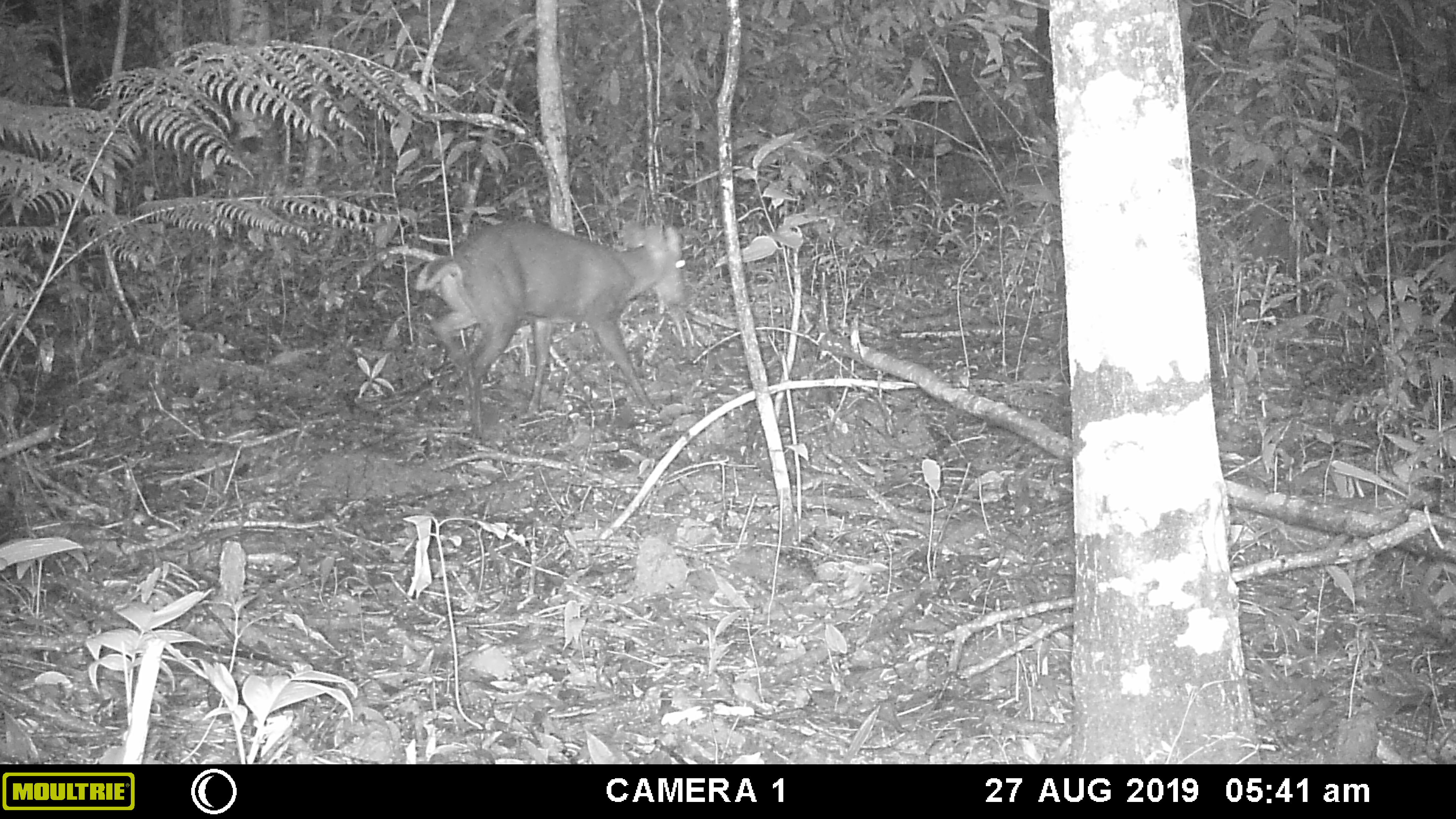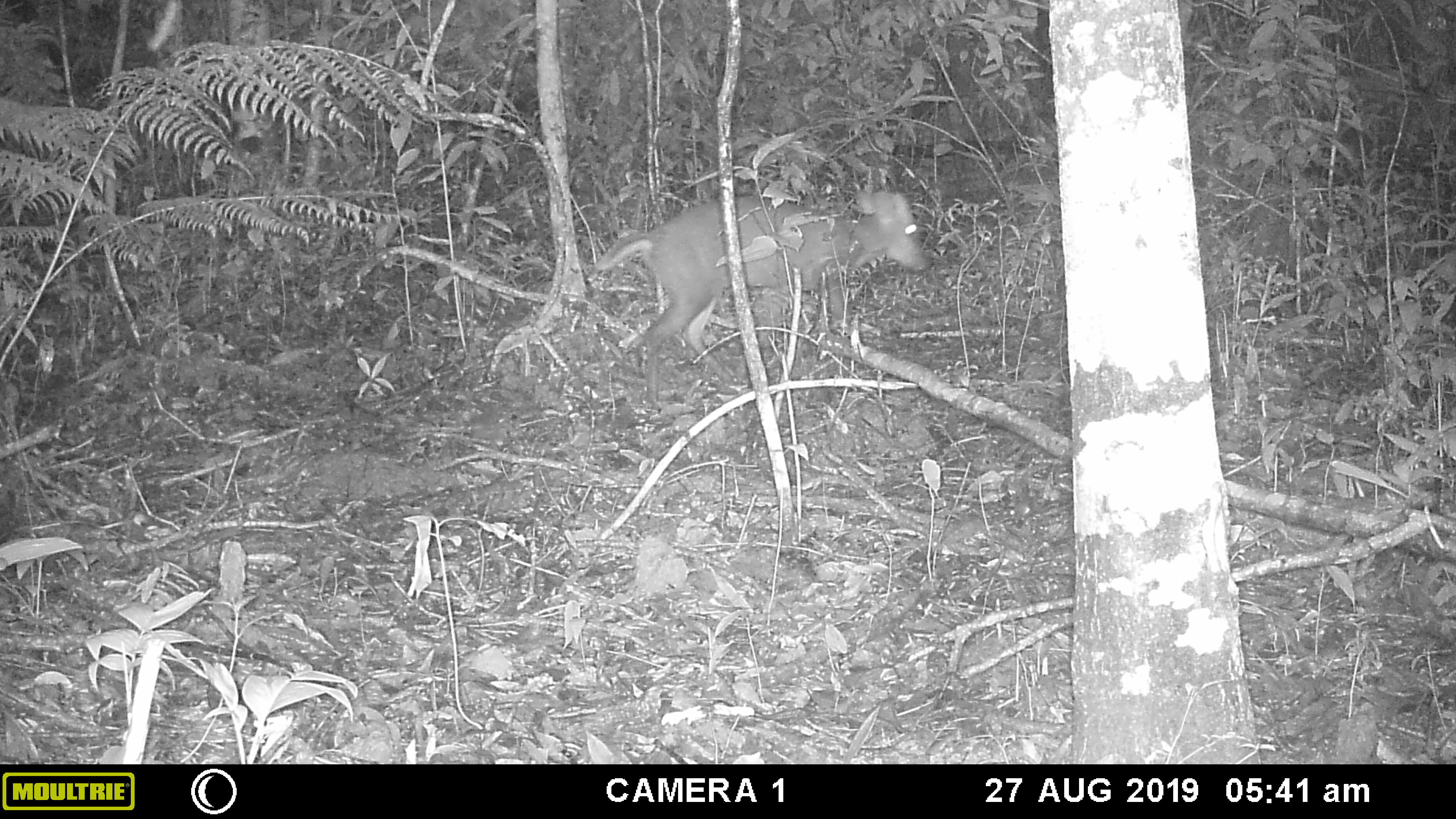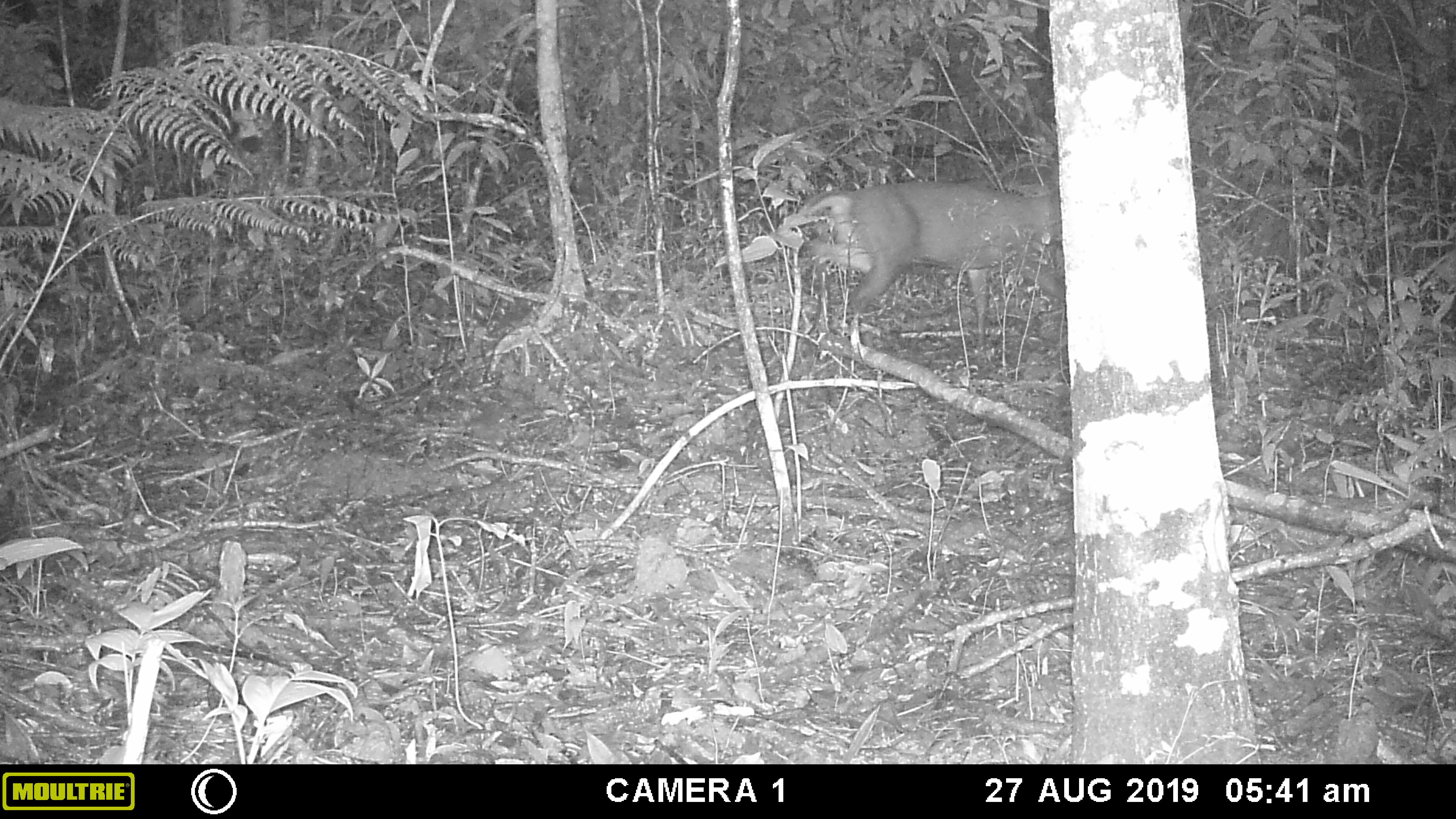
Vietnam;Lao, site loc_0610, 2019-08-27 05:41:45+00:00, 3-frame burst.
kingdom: Animalia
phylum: Chordata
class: Mammalia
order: Artiodactyla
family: Cervidae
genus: Muntiacus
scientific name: Muntiacus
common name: muntjacs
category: unidentified muntjac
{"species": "unidentified muntjac (muntjacs) (Muntiacus)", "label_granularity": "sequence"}